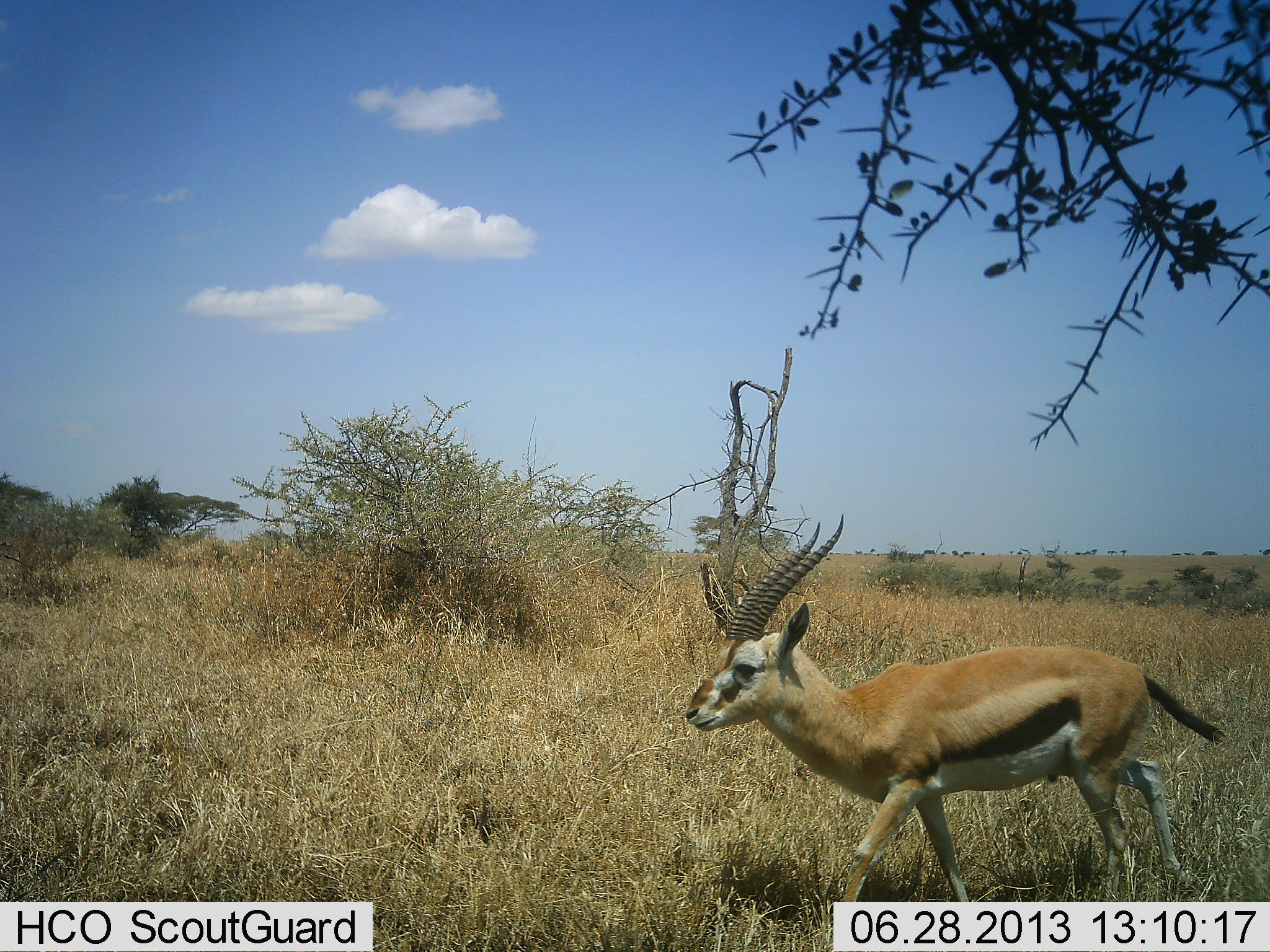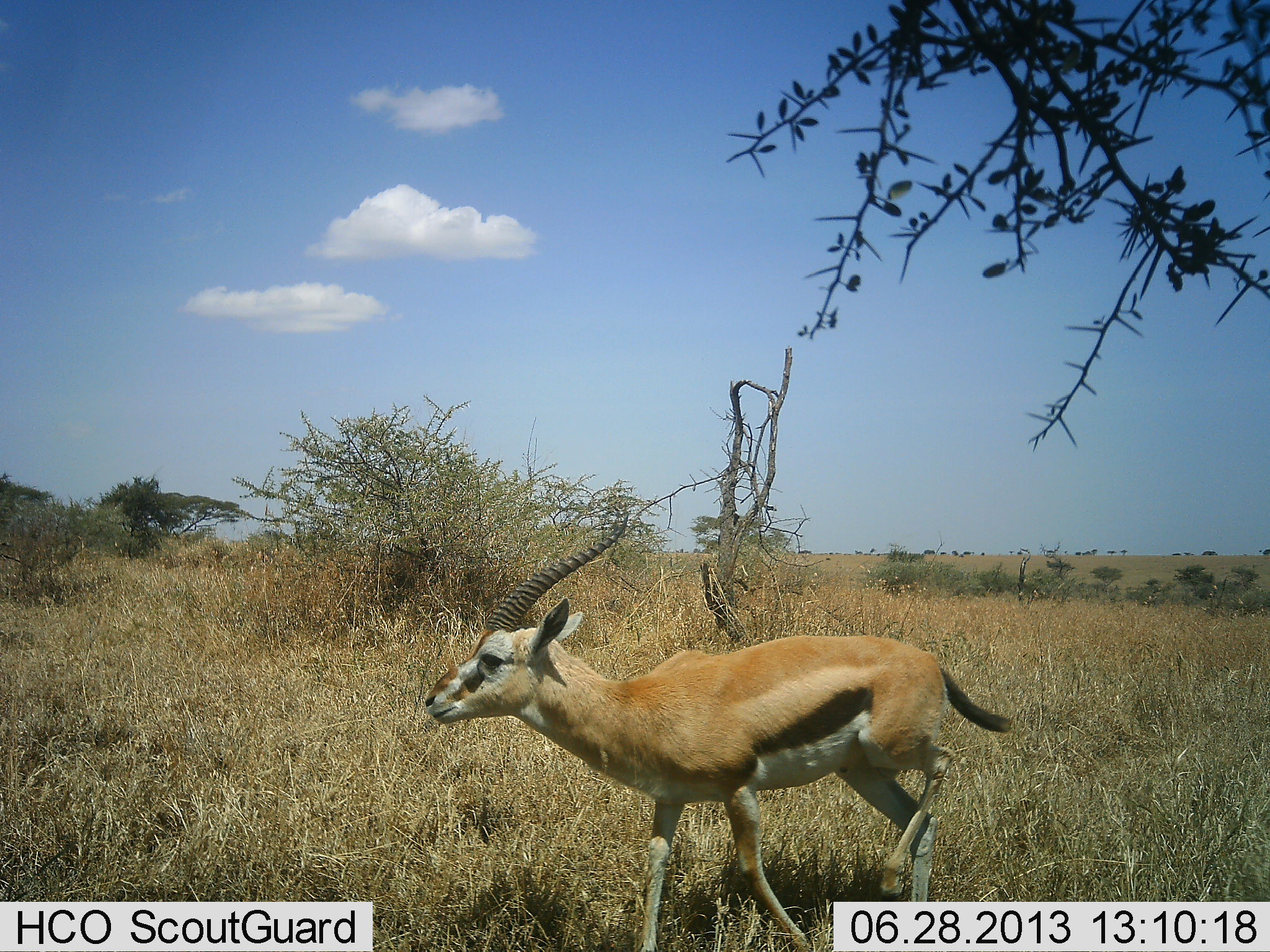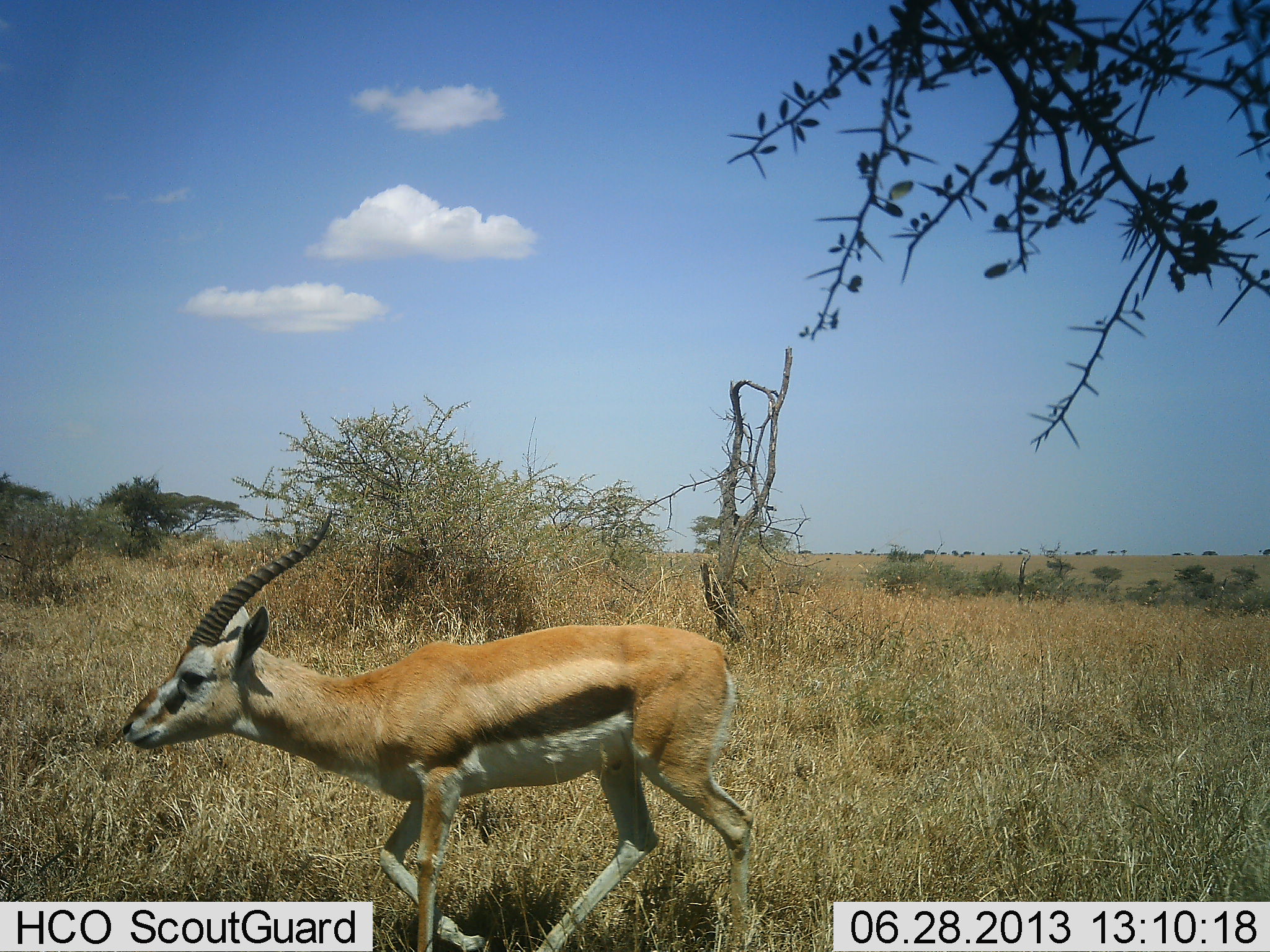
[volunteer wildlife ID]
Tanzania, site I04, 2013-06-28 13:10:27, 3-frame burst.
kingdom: Animalia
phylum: Chordata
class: Mammalia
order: Artiodactyla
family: Bovidae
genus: Eudorcas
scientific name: Eudorcas thomsonii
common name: thomson's gazelle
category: gazellethomsons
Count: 1.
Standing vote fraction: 11%.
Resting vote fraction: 0%.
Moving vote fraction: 95%.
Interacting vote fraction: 0%.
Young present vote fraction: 0%.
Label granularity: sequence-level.